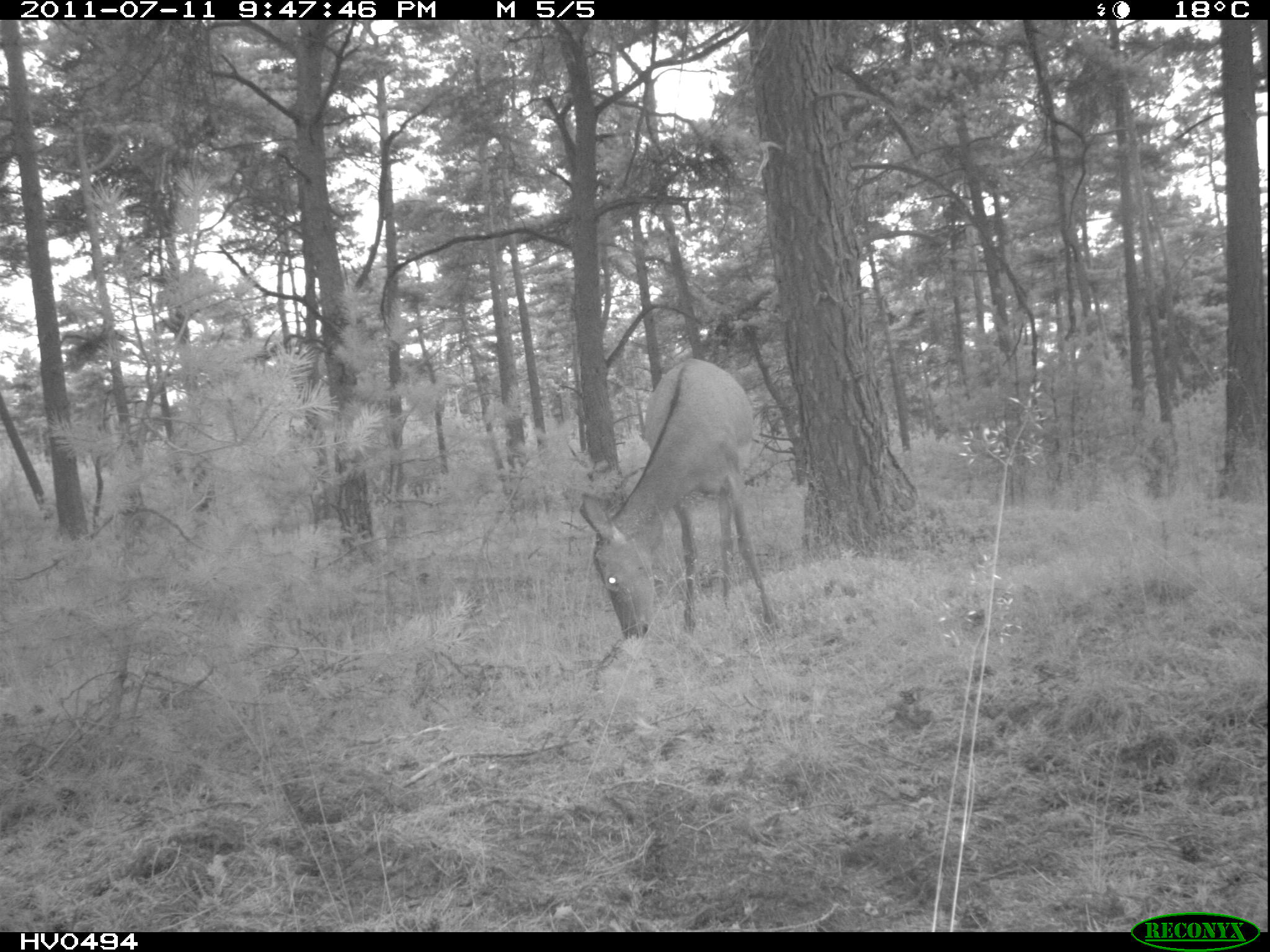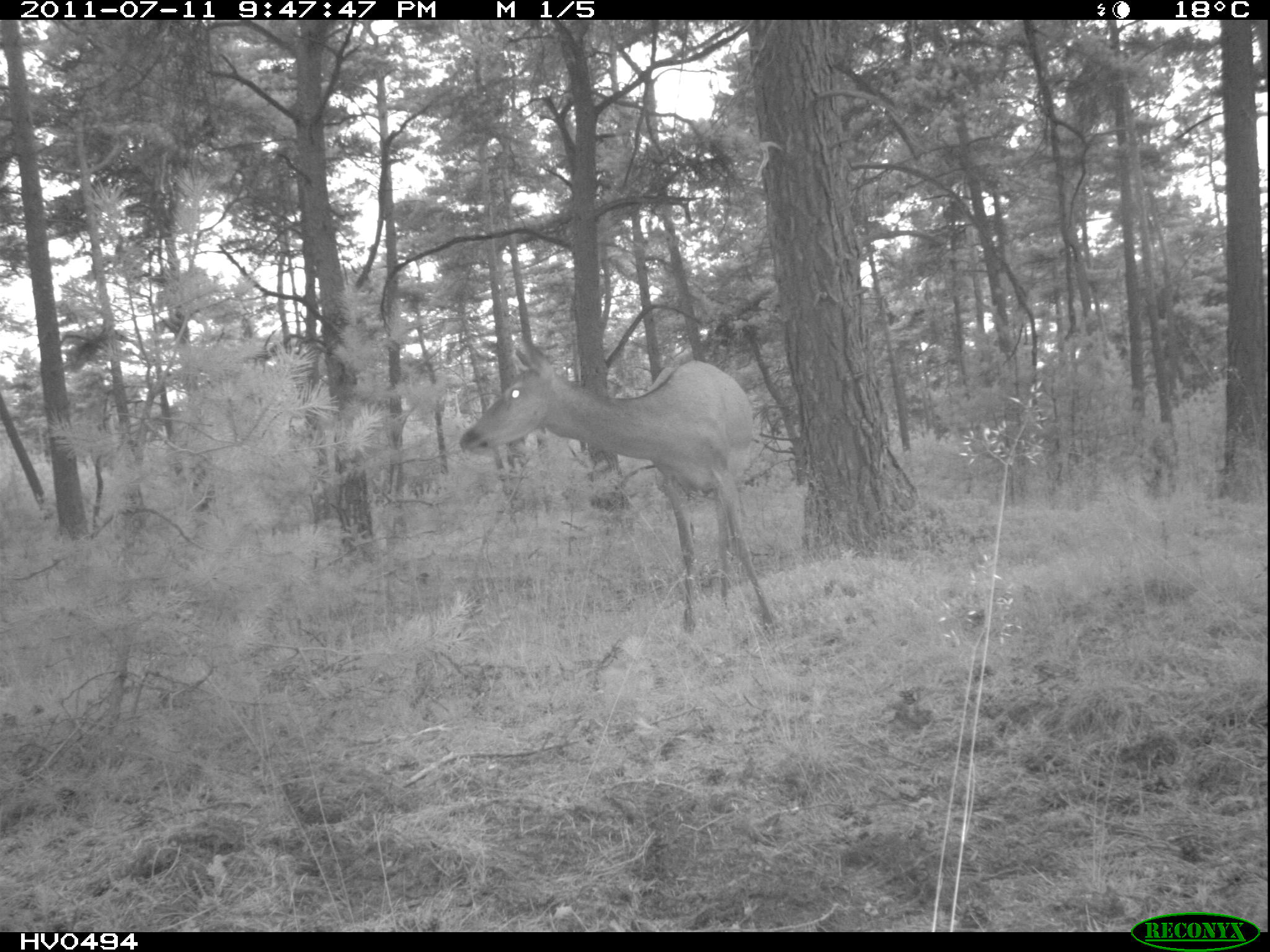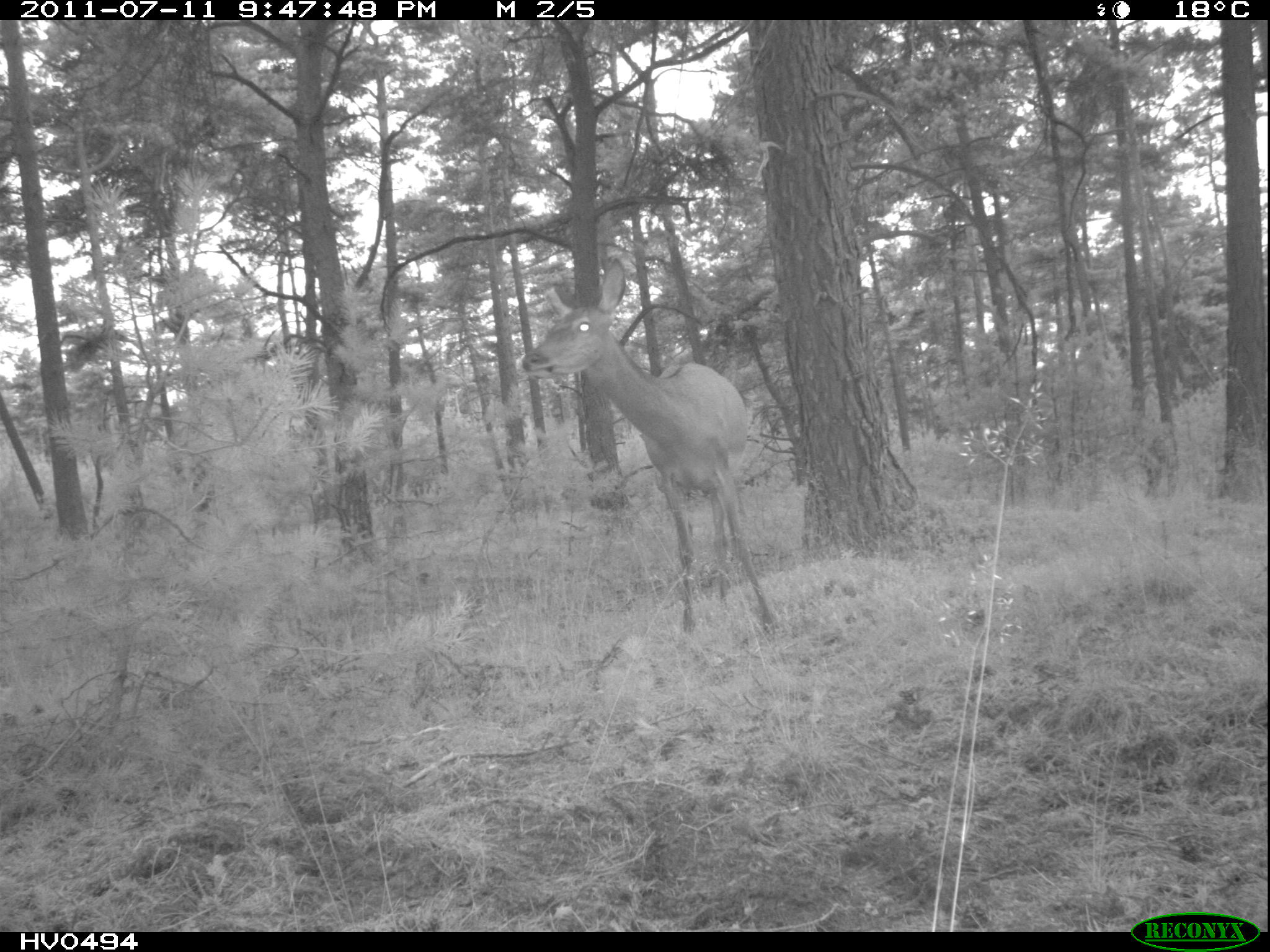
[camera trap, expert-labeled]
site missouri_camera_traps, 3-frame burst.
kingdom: Animalia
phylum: Chordata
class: Mammalia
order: Artiodactyla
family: Cervidae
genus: Cervus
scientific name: Cervus elaphus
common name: red deer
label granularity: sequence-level